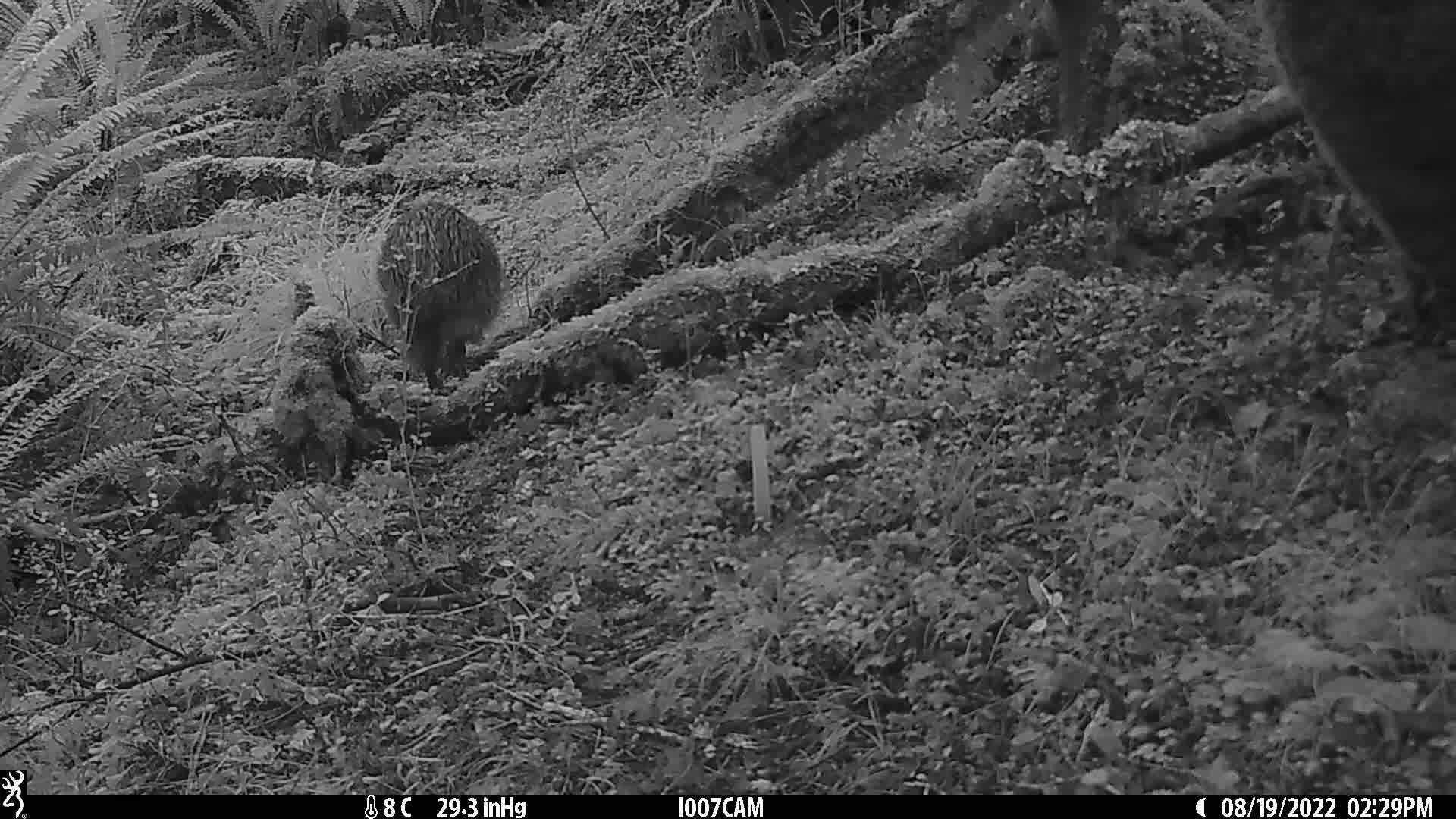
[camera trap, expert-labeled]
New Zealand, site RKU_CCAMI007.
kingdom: Animalia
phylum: Chordata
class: Aves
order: Apterygiformes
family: Apterygidae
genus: Apteryx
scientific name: Apteryx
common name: kiwi